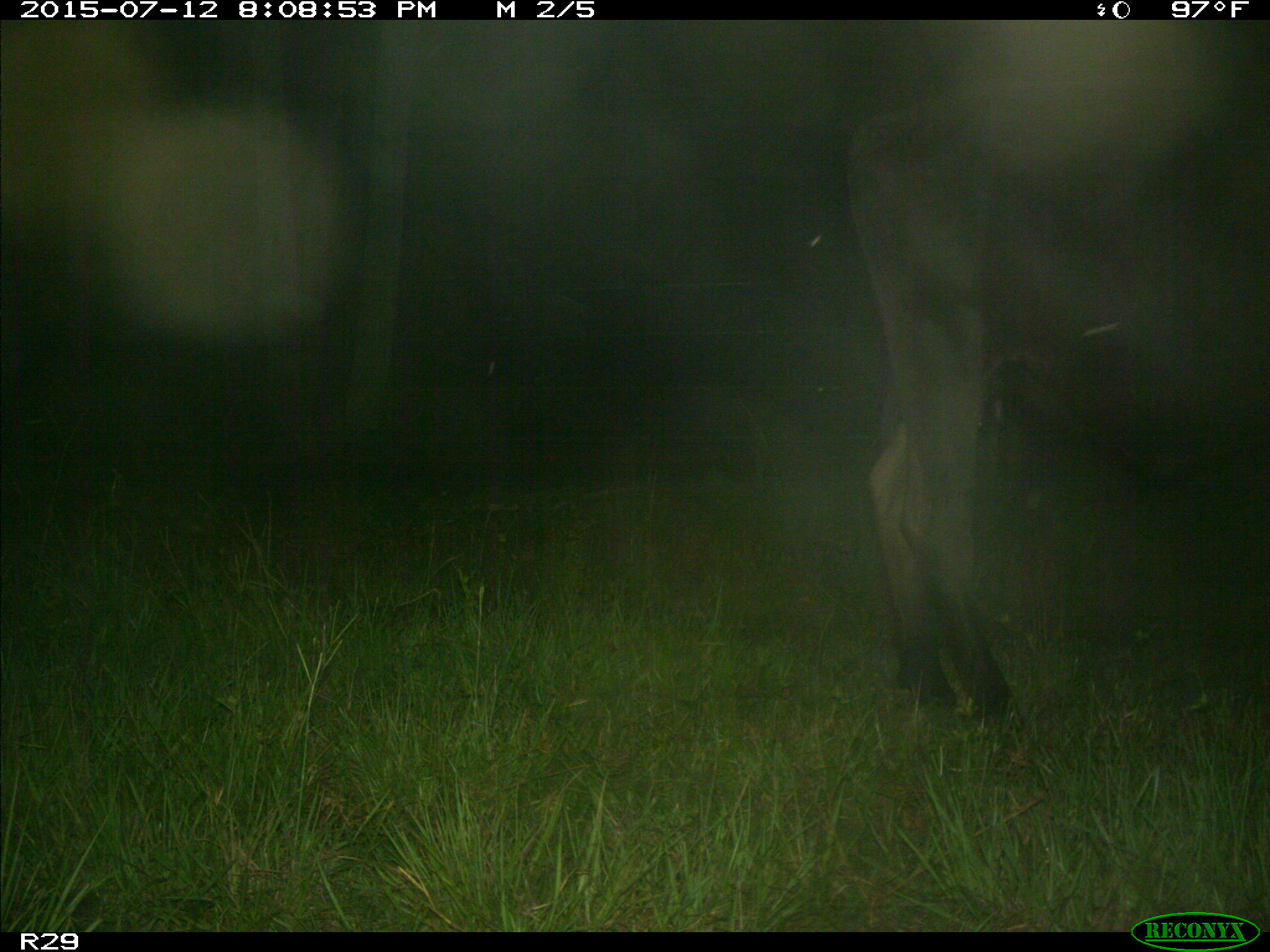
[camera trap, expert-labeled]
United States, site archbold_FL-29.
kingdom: Animalia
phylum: Chordata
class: Mammalia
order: Artiodactyla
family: Bovidae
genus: Bos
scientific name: Bos taurus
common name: domestic cow